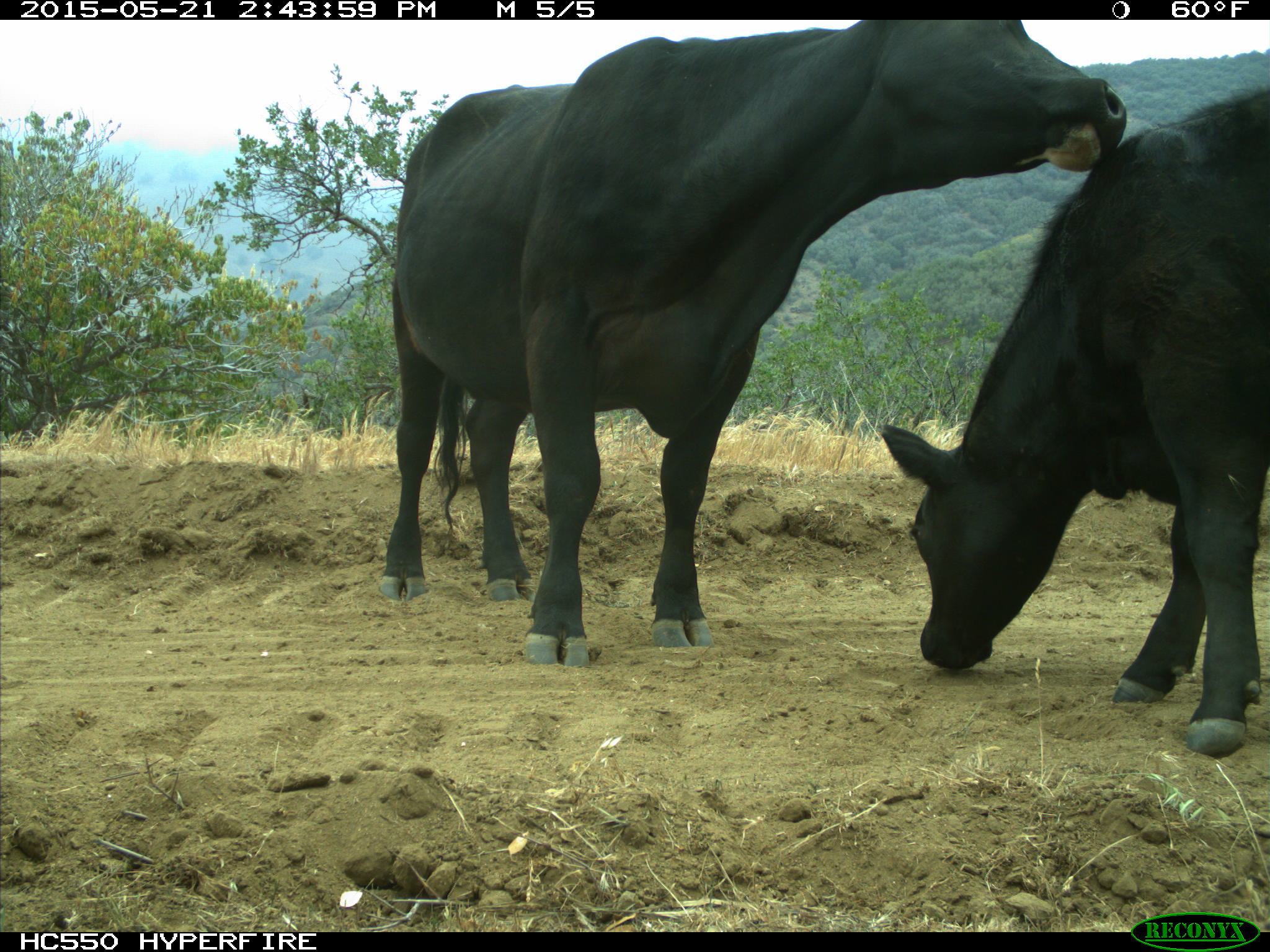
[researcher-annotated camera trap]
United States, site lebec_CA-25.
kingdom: Animalia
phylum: Chordata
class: Mammalia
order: Artiodactyla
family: Bovidae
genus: Bos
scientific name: Bos taurus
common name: domestic cow